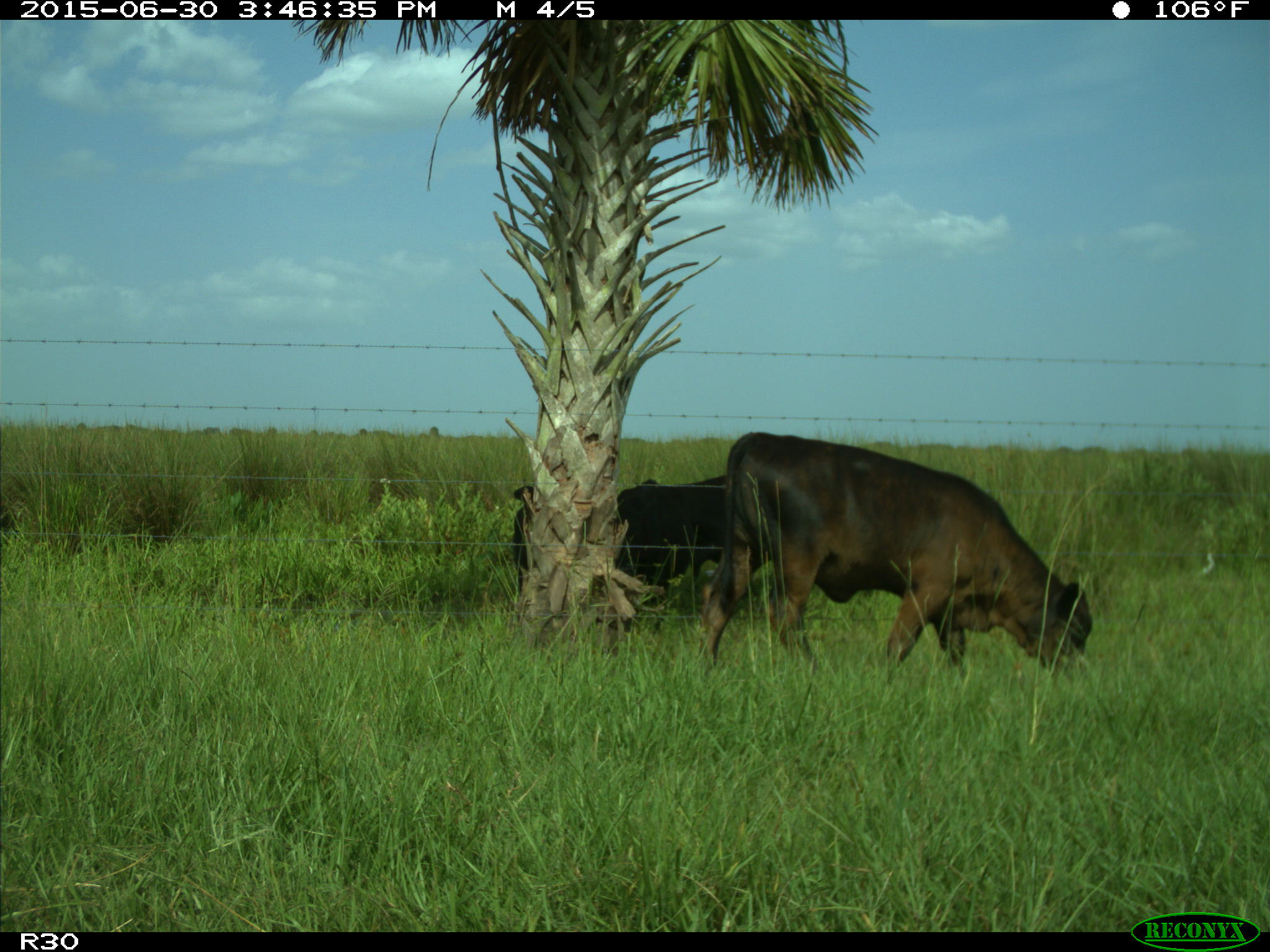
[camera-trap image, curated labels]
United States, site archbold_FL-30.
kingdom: Animalia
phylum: Chordata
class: Mammalia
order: Artiodactyla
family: Bovidae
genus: Bos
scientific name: Bos taurus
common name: domestic cow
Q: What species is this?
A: Bos taurus (domestic cow).